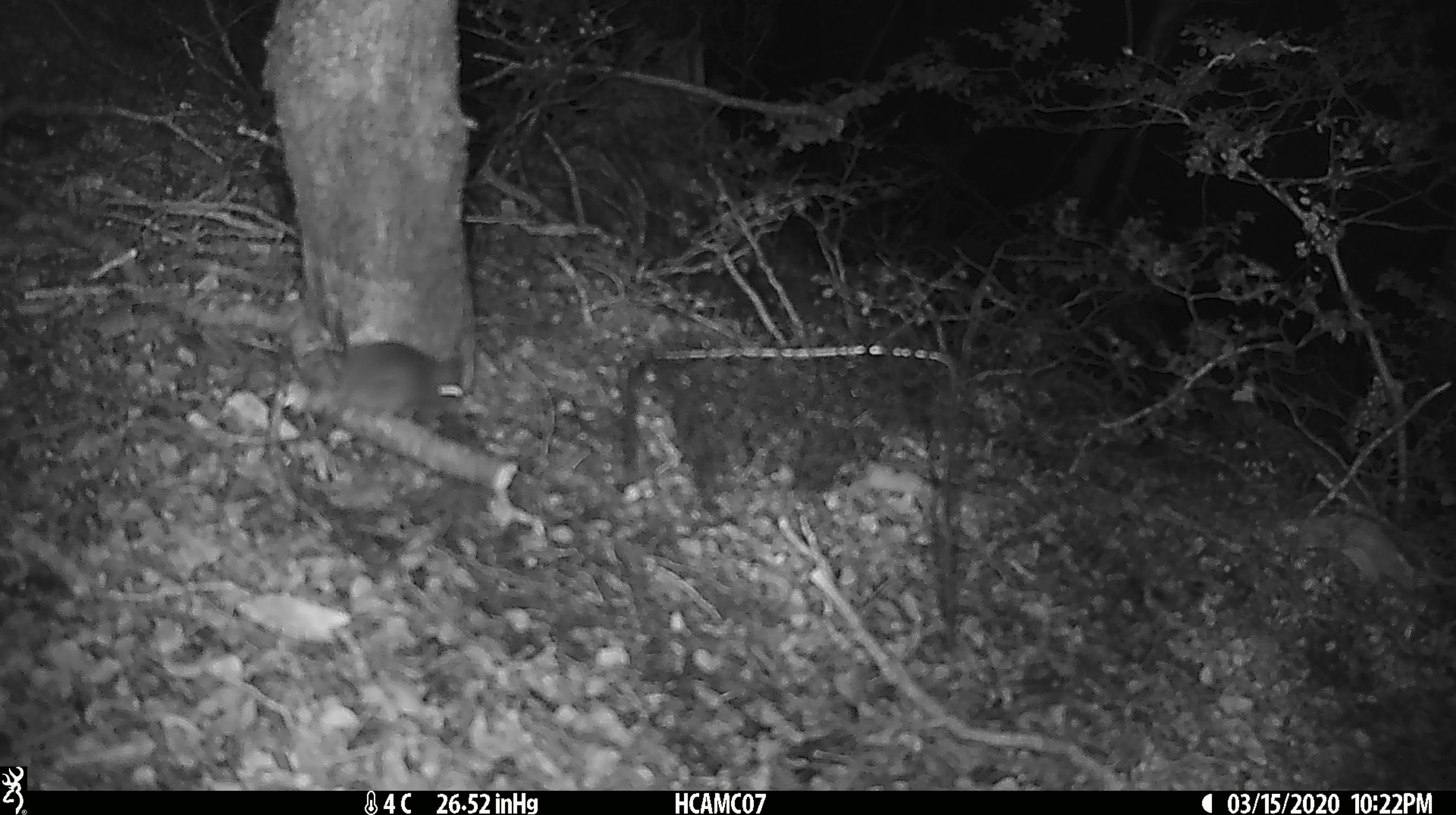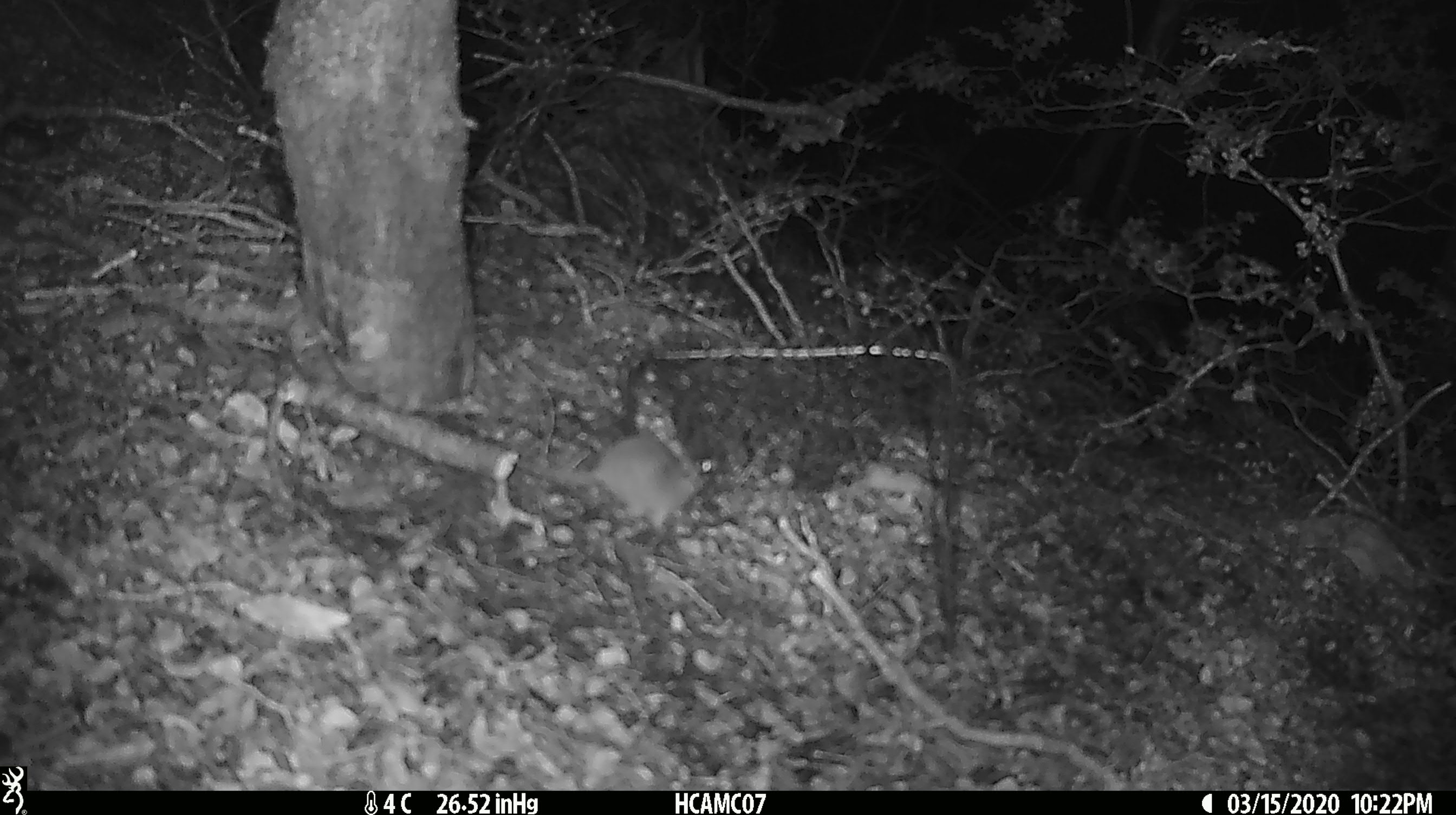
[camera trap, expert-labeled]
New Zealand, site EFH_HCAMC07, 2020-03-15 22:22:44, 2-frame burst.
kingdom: Animalia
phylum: Chordata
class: Mammalia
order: Rodentia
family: Muridae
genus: Mus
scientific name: Mus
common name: mouse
Mouse (Mus).